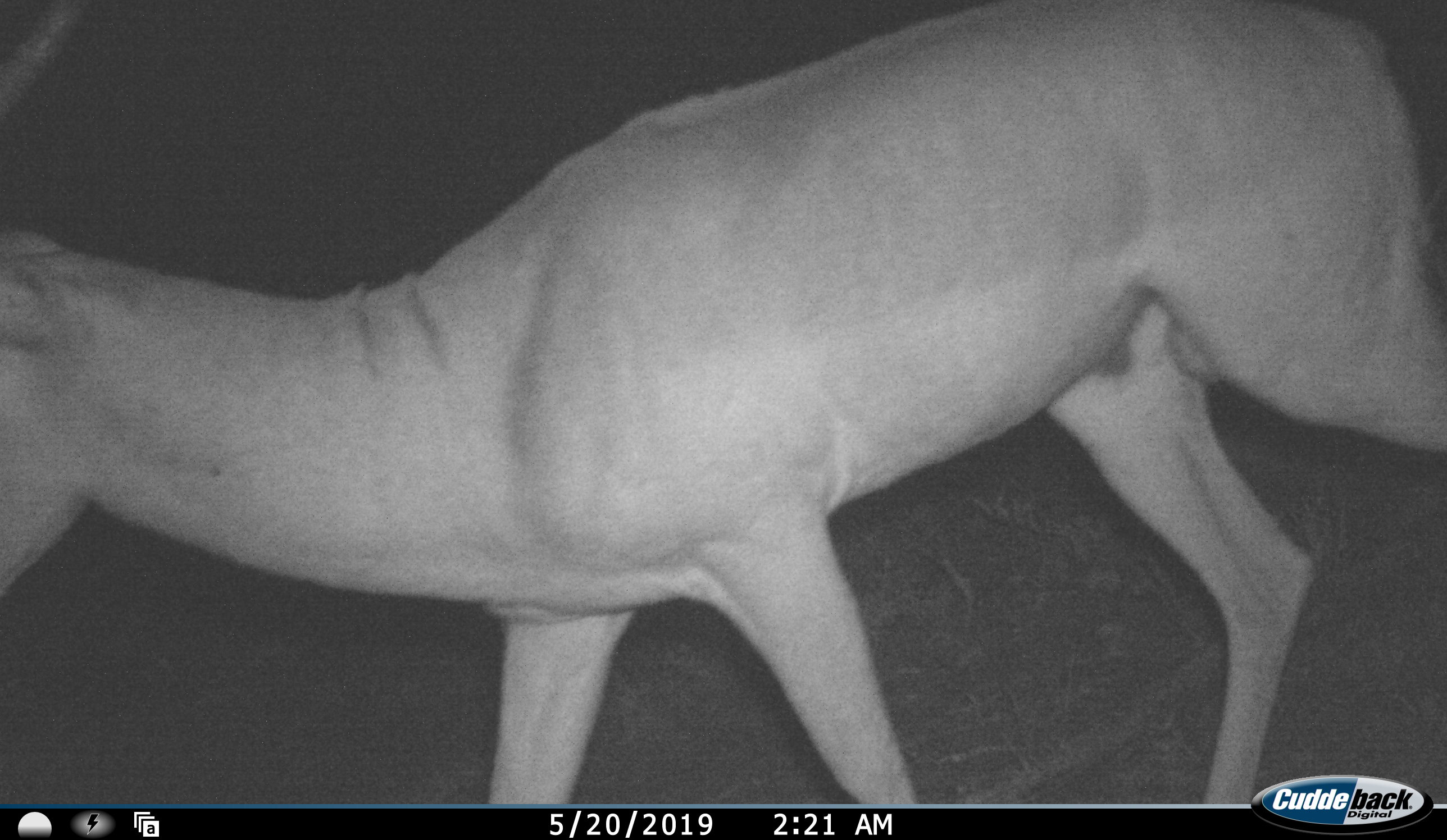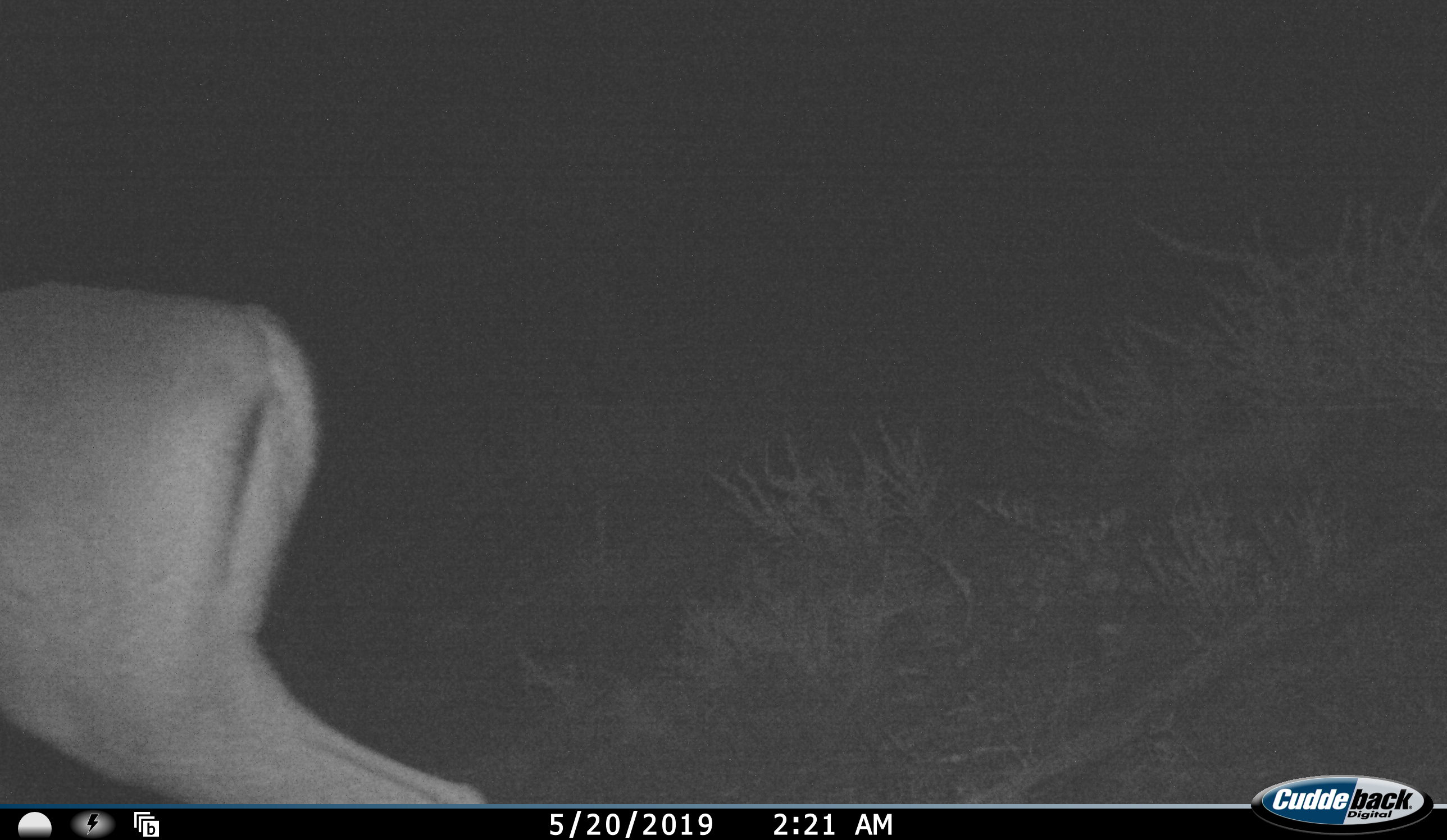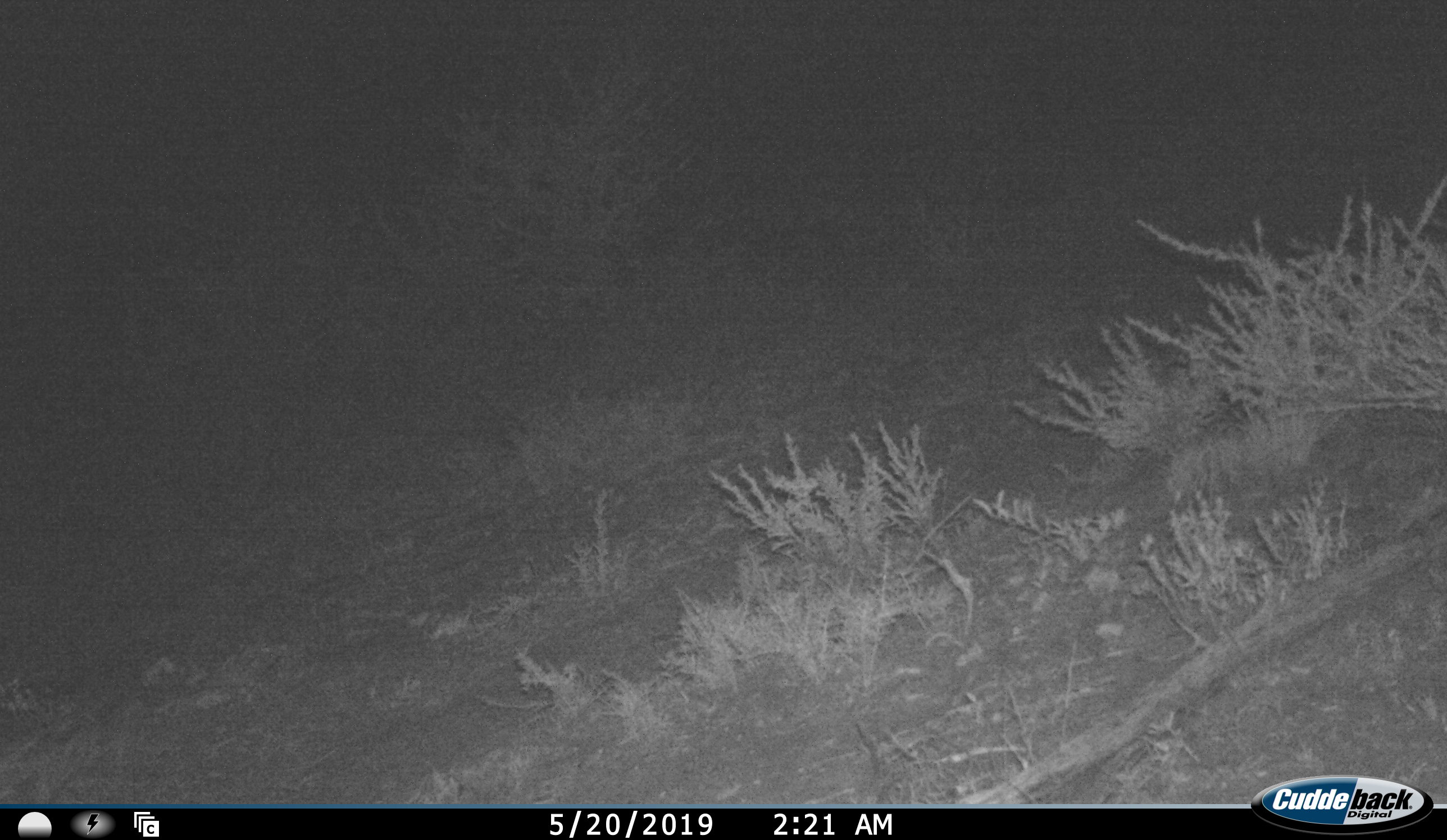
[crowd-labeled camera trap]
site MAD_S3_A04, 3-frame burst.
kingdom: Animalia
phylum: Chordata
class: Mammalia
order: Artiodactyla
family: Bovidae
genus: Aepyceros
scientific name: Aepyceros melampus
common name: impala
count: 1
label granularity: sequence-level